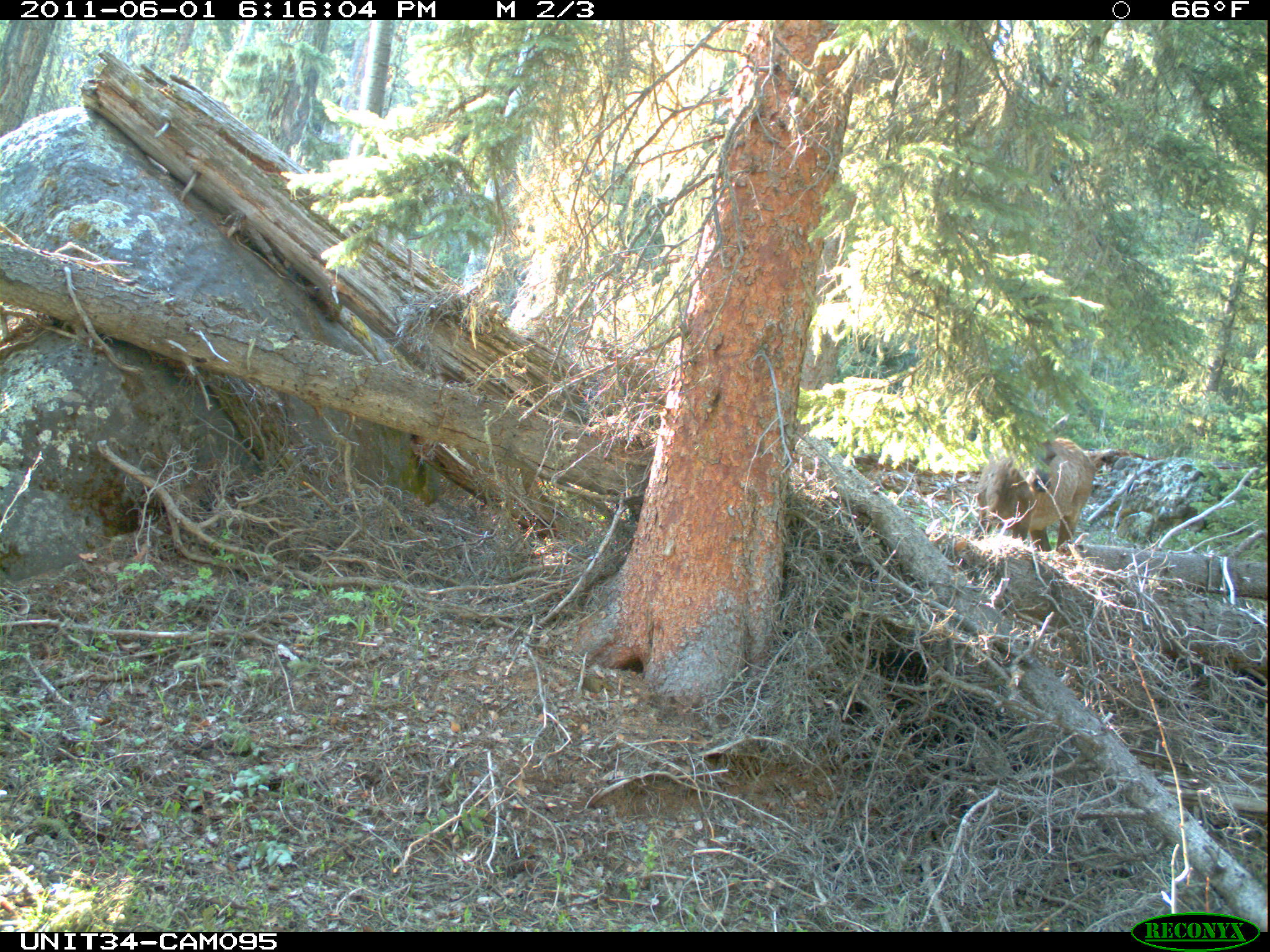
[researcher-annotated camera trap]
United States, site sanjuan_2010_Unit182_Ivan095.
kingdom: Animalia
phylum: Chordata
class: Mammalia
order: Artiodactyla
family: Cervidae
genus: Cervus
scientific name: Cervus elaphus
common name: red deer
Cervus elaphus (red deer).